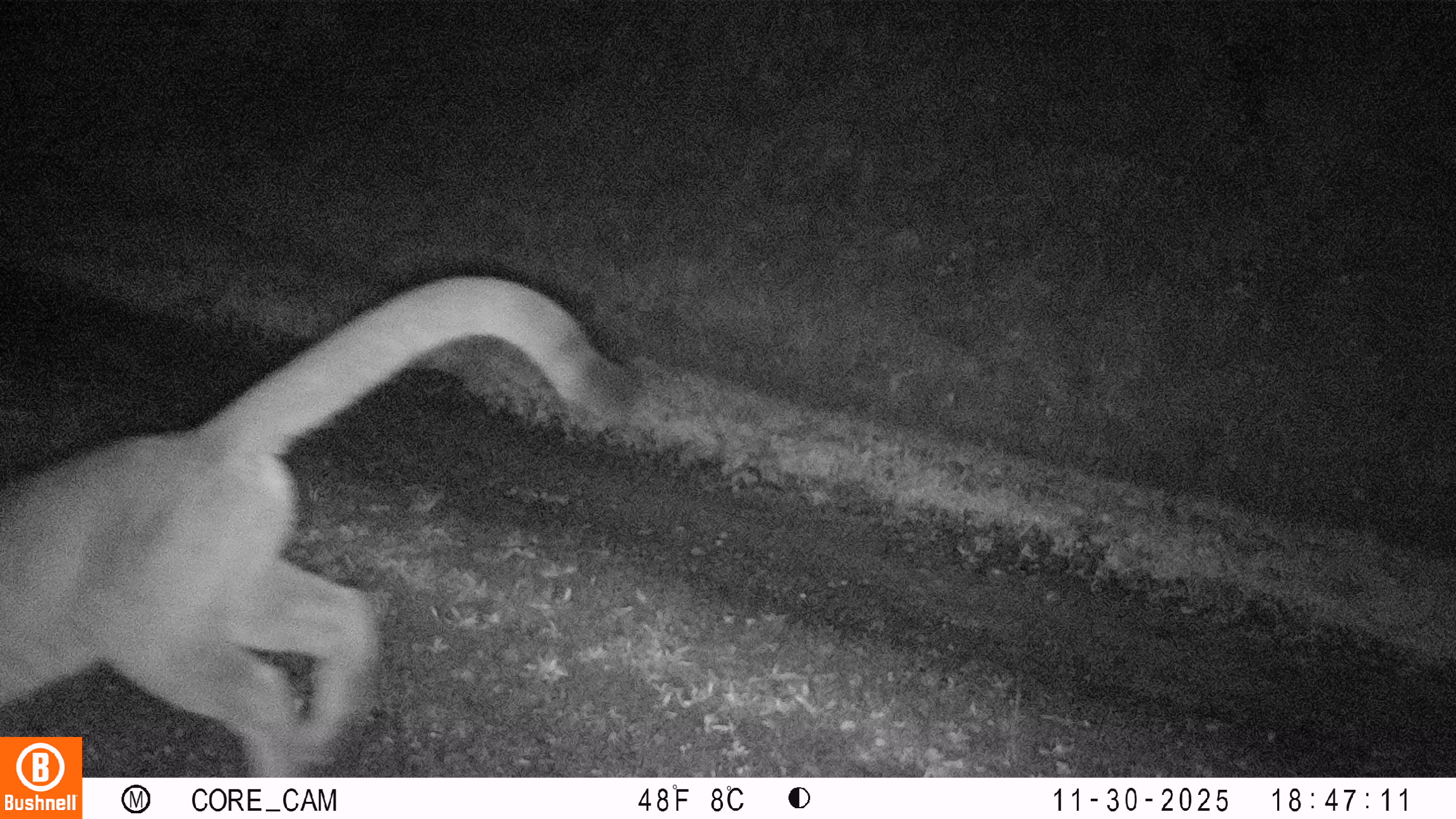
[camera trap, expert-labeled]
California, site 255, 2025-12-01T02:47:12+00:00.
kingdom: Animalia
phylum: Chordata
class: Mammalia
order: Carnivora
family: Felidae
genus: Puma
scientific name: Puma concolor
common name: puma